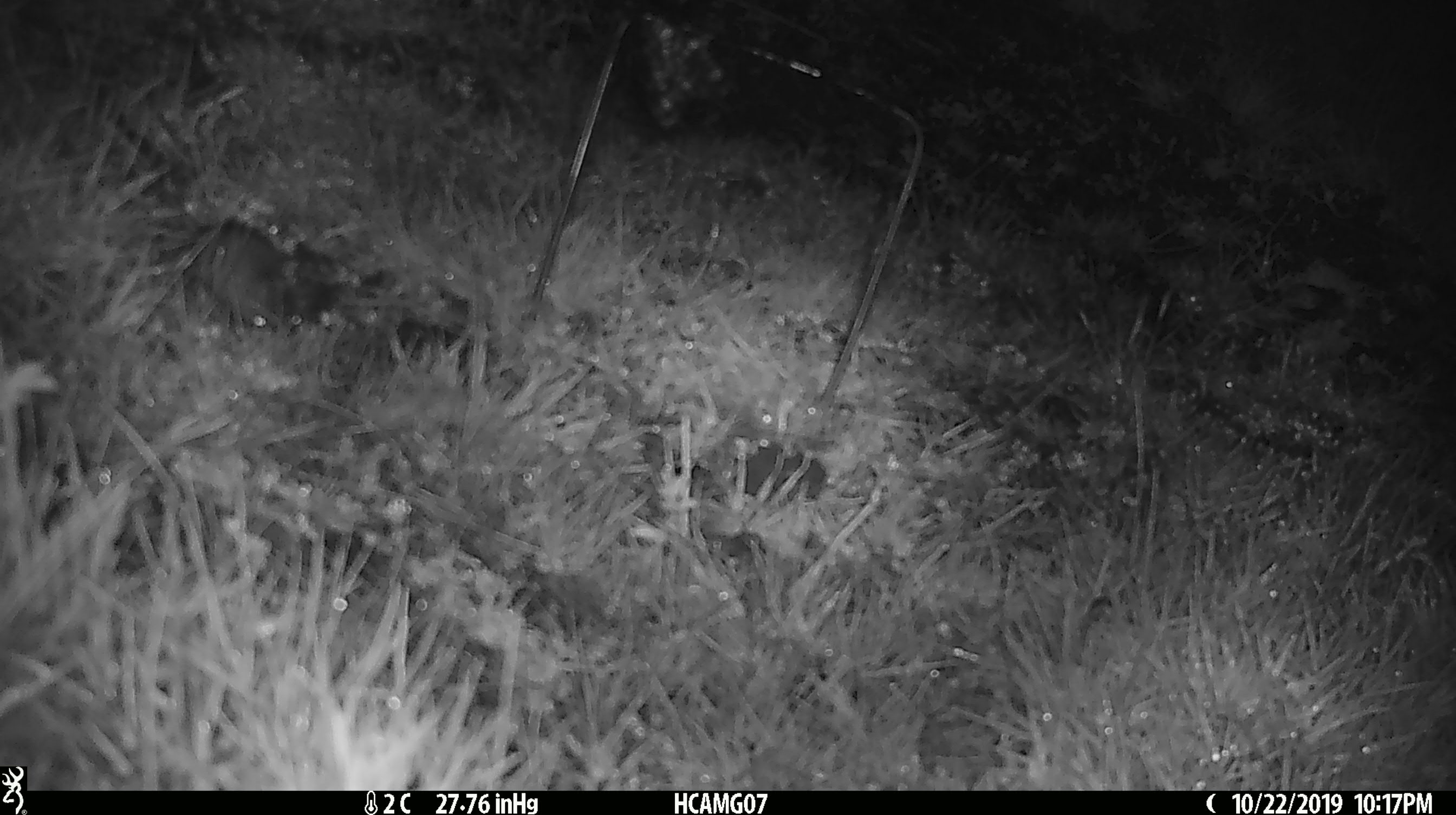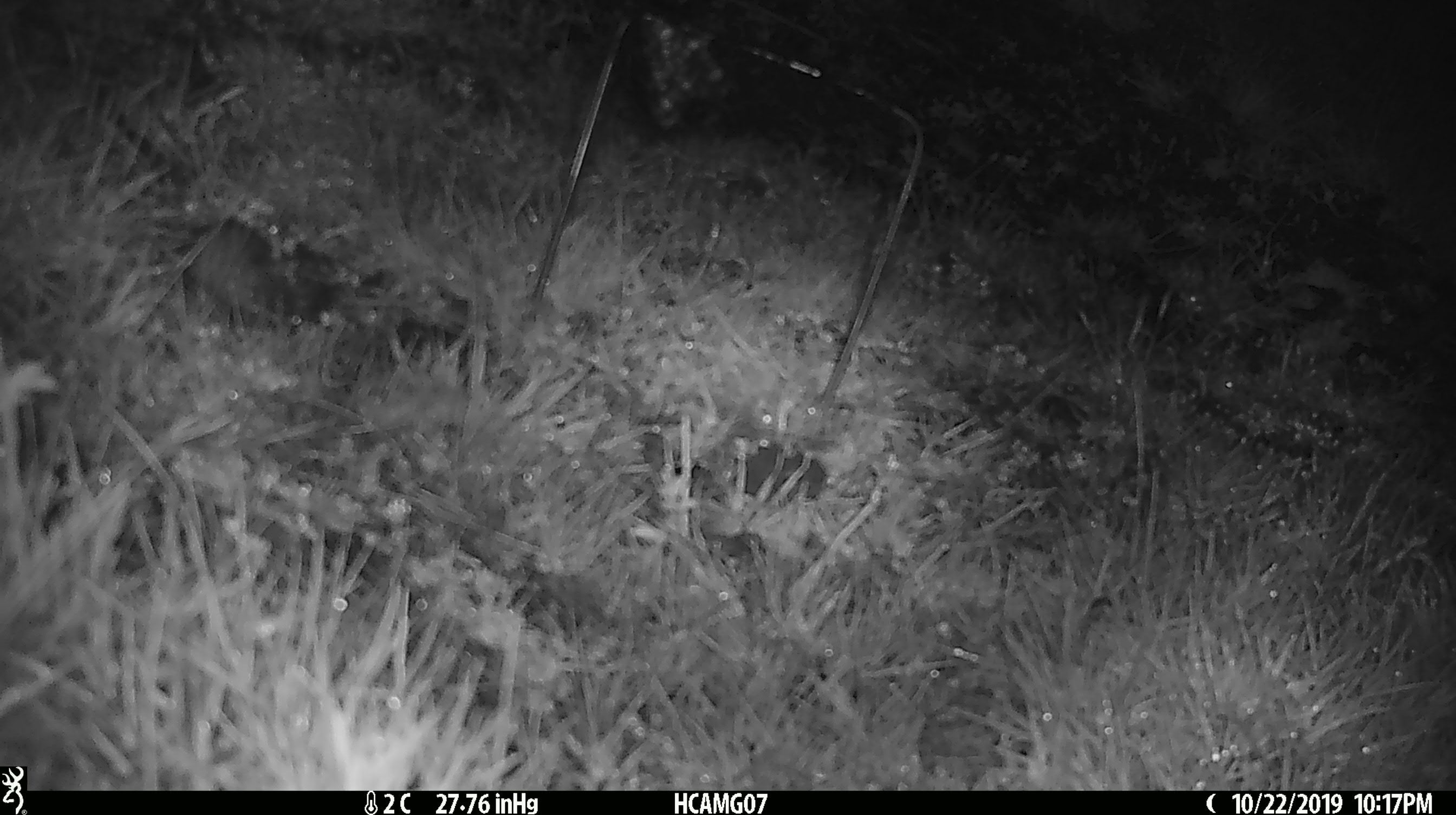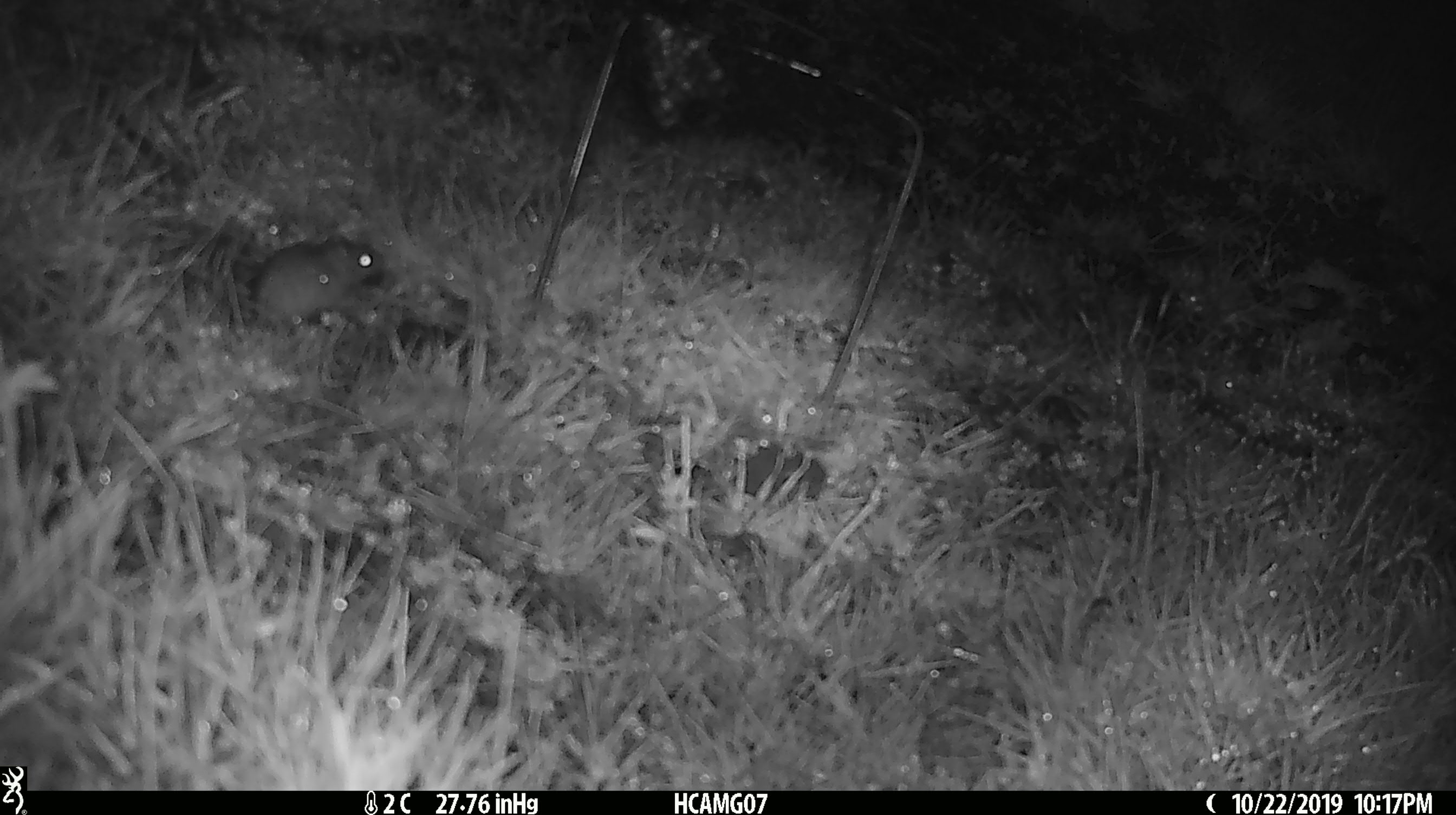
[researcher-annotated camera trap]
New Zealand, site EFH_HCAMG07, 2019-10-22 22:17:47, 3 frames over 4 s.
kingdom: Animalia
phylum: Chordata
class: Mammalia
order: Rodentia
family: Muridae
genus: Mus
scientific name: Mus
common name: mouse